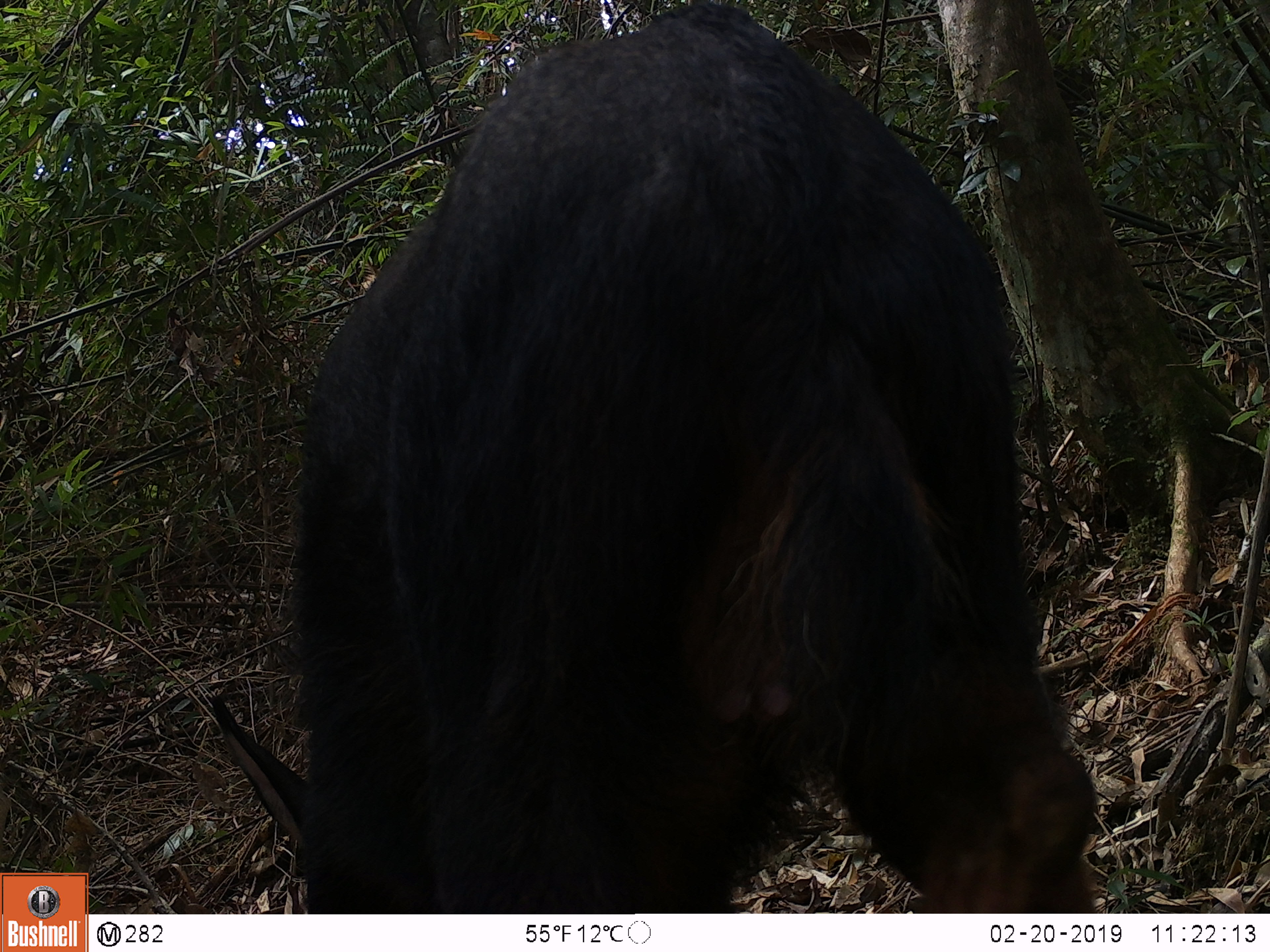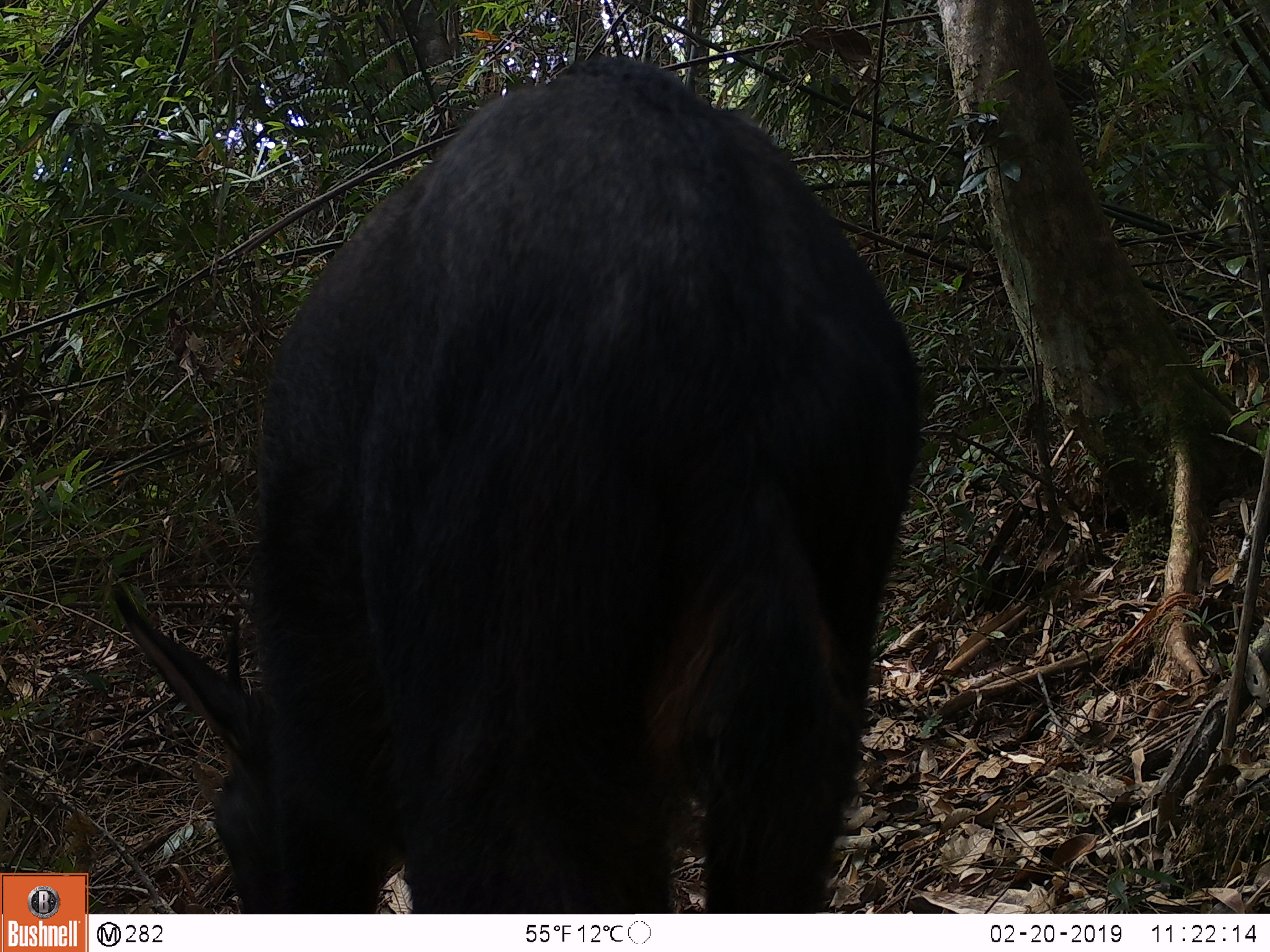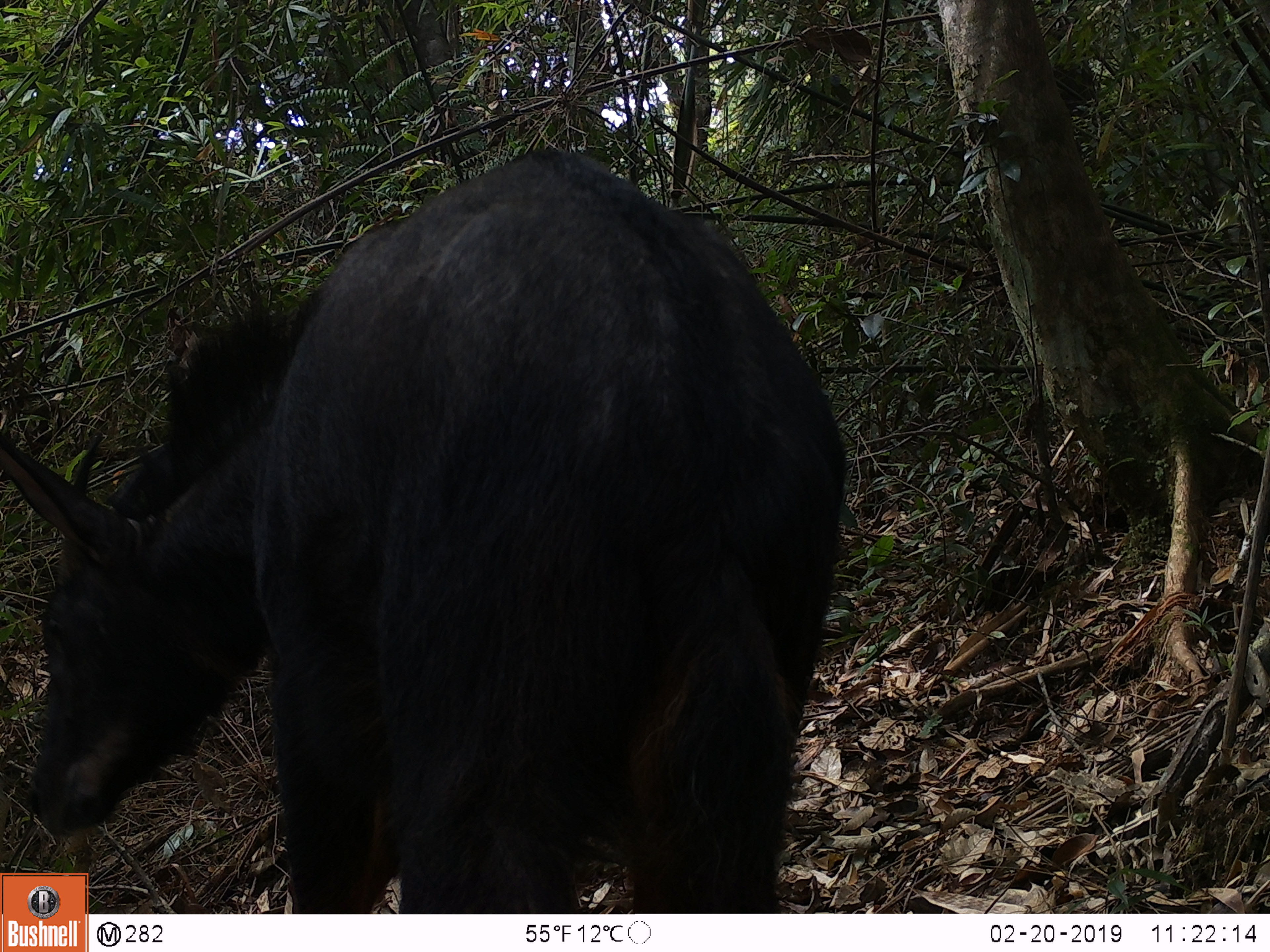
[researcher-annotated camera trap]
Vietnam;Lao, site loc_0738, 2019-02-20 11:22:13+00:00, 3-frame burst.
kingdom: Animalia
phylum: Chordata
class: Mammalia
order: Artiodactyla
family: Bovidae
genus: Capricornis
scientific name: Capricornis sumatraensis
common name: chinese serow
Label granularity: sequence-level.